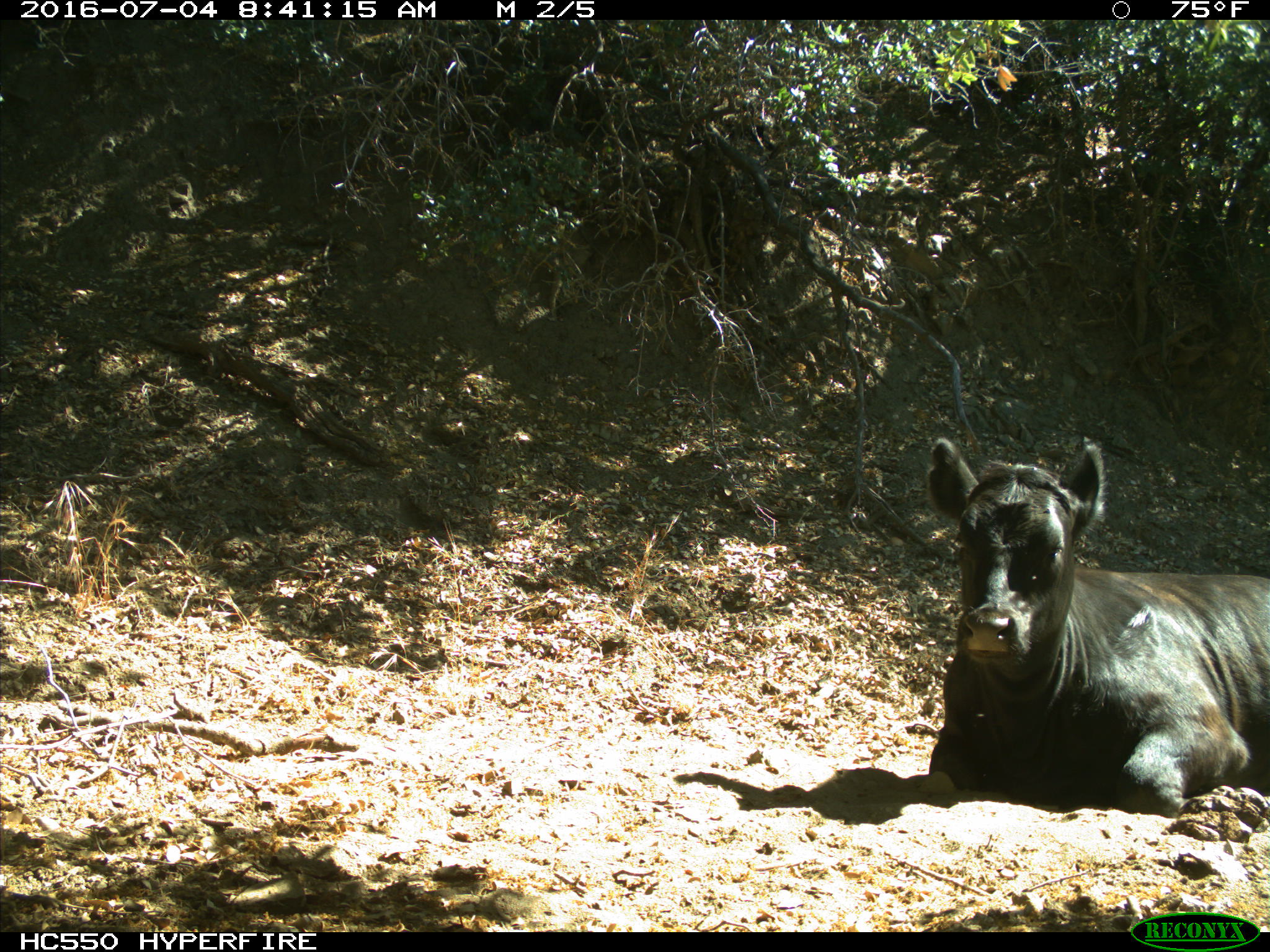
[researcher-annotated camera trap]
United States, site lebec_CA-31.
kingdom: Animalia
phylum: Chordata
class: Mammalia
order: Artiodactyla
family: Bovidae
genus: Bos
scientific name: Bos taurus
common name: domestic cow